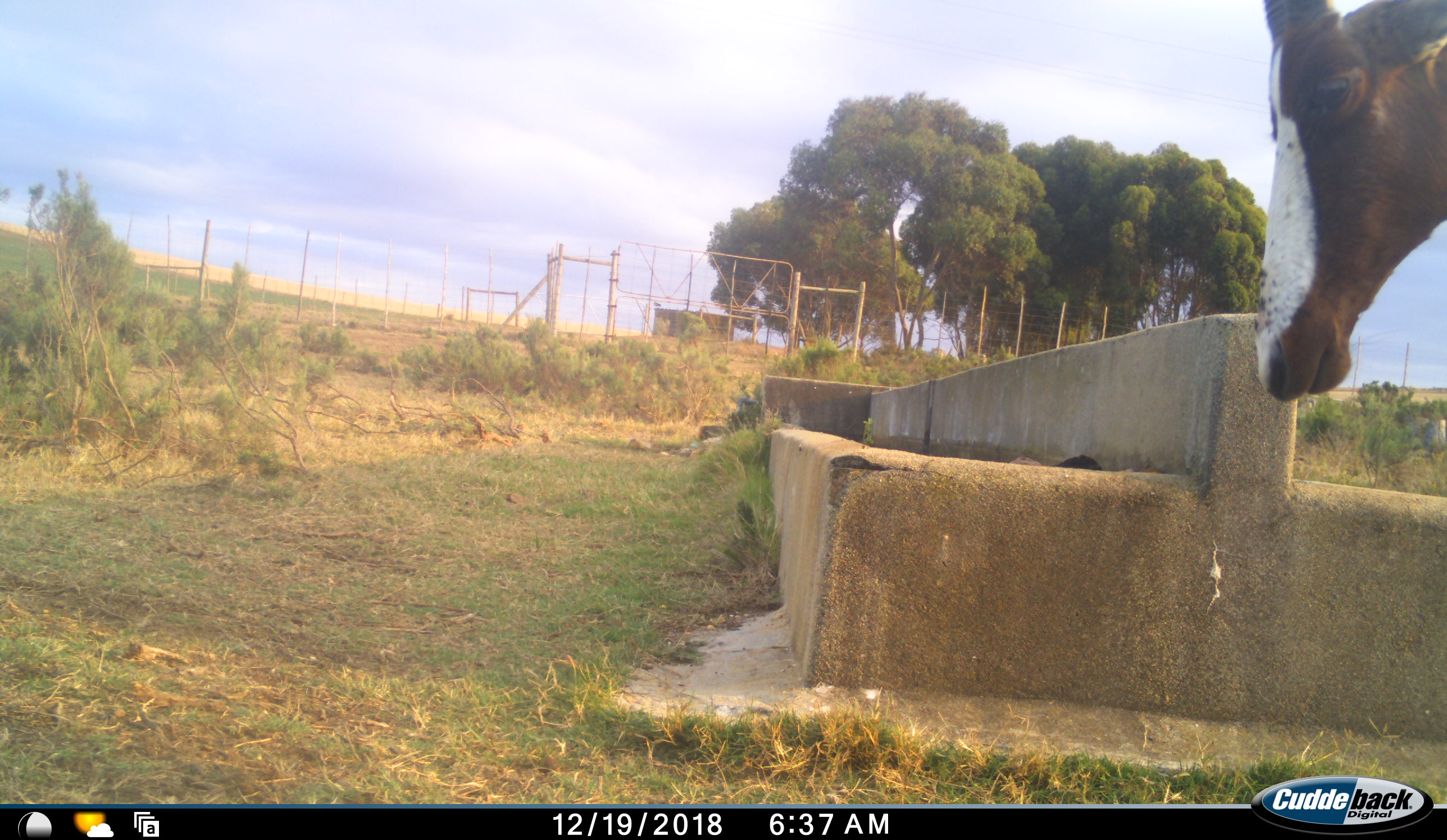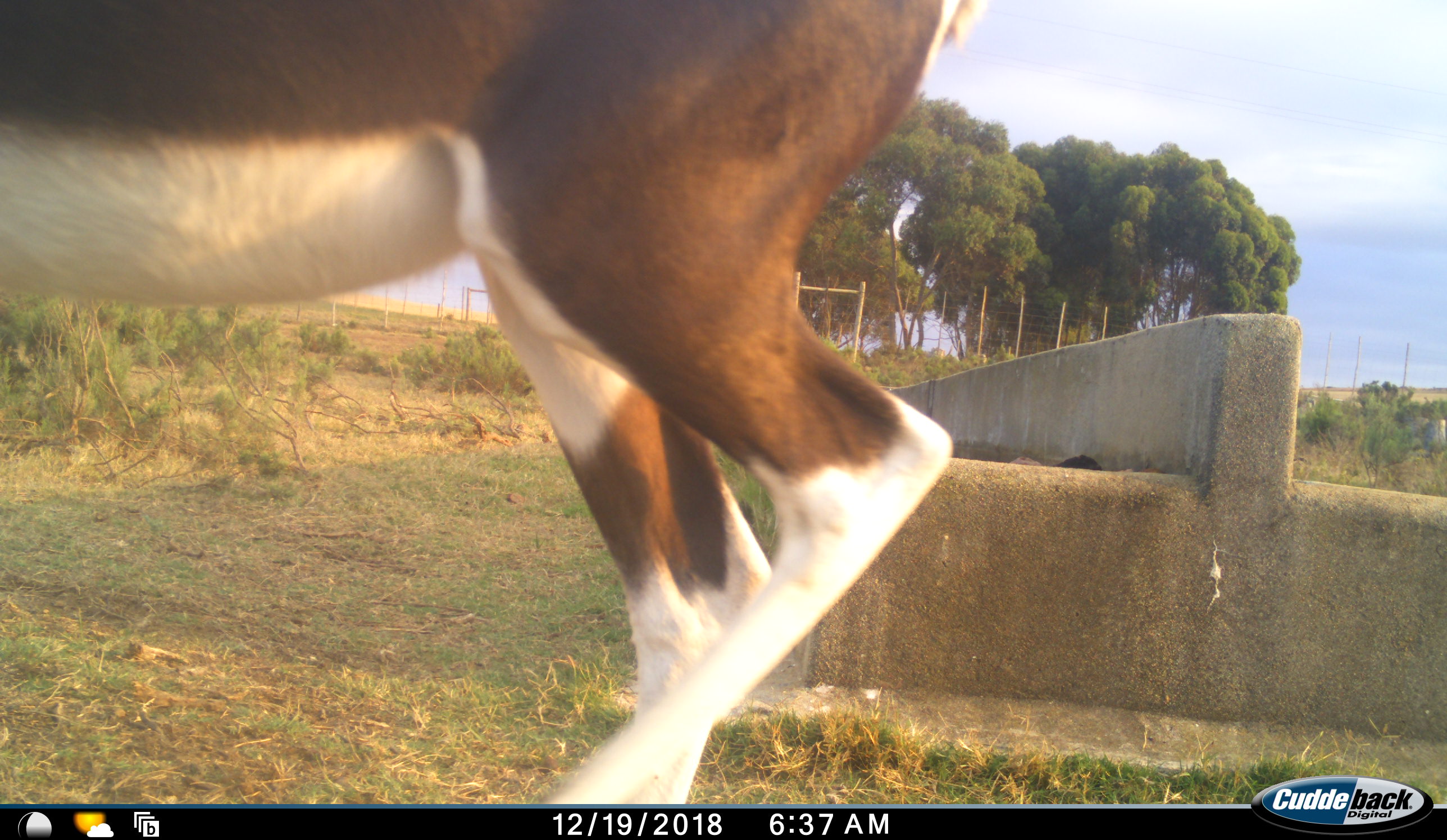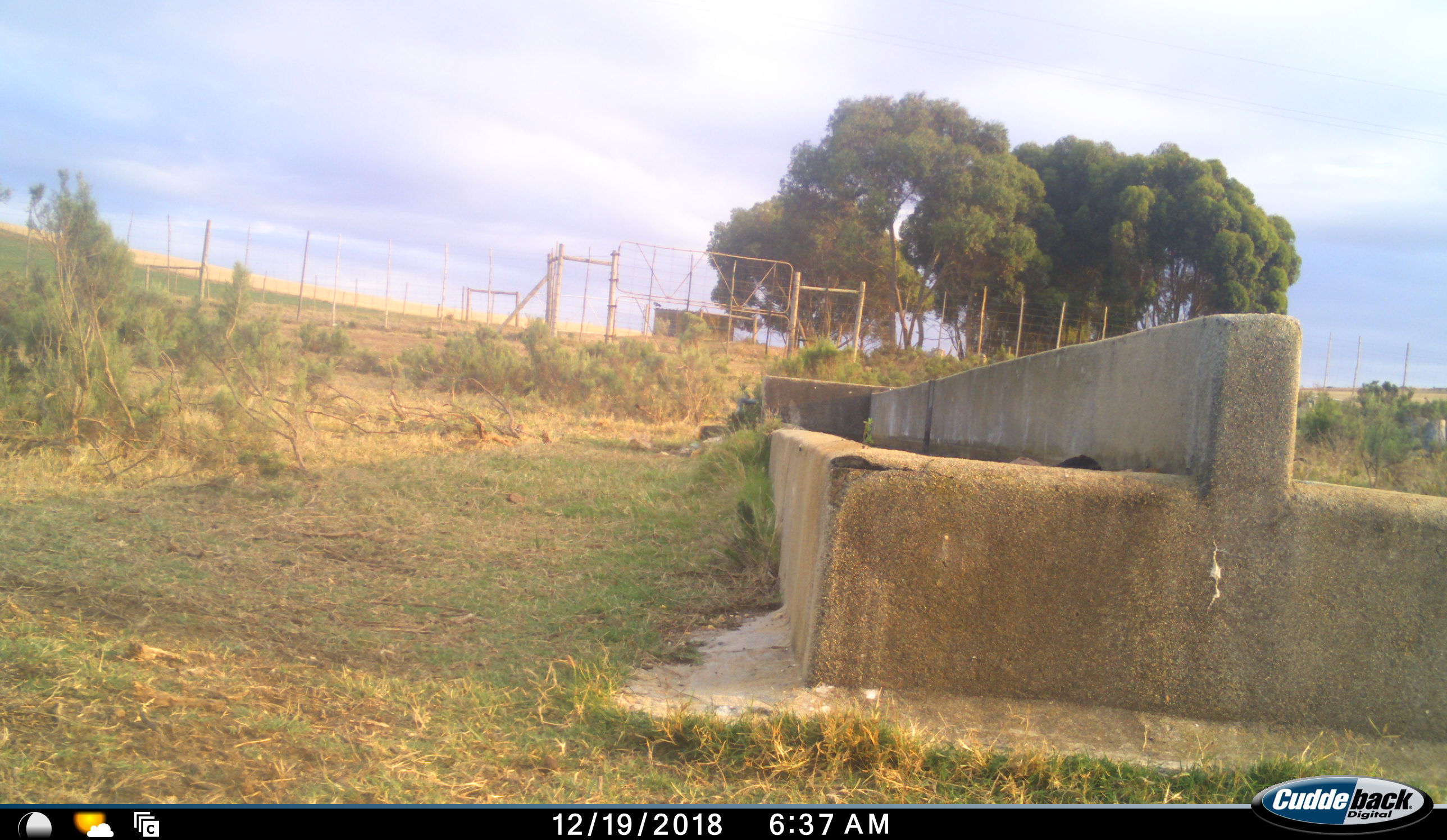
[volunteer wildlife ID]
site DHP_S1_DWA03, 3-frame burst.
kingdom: Animalia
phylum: Chordata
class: Mammalia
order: Artiodactyla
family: Bovidae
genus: Damaliscus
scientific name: Damaliscus pygargus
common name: bontebok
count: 1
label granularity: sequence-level